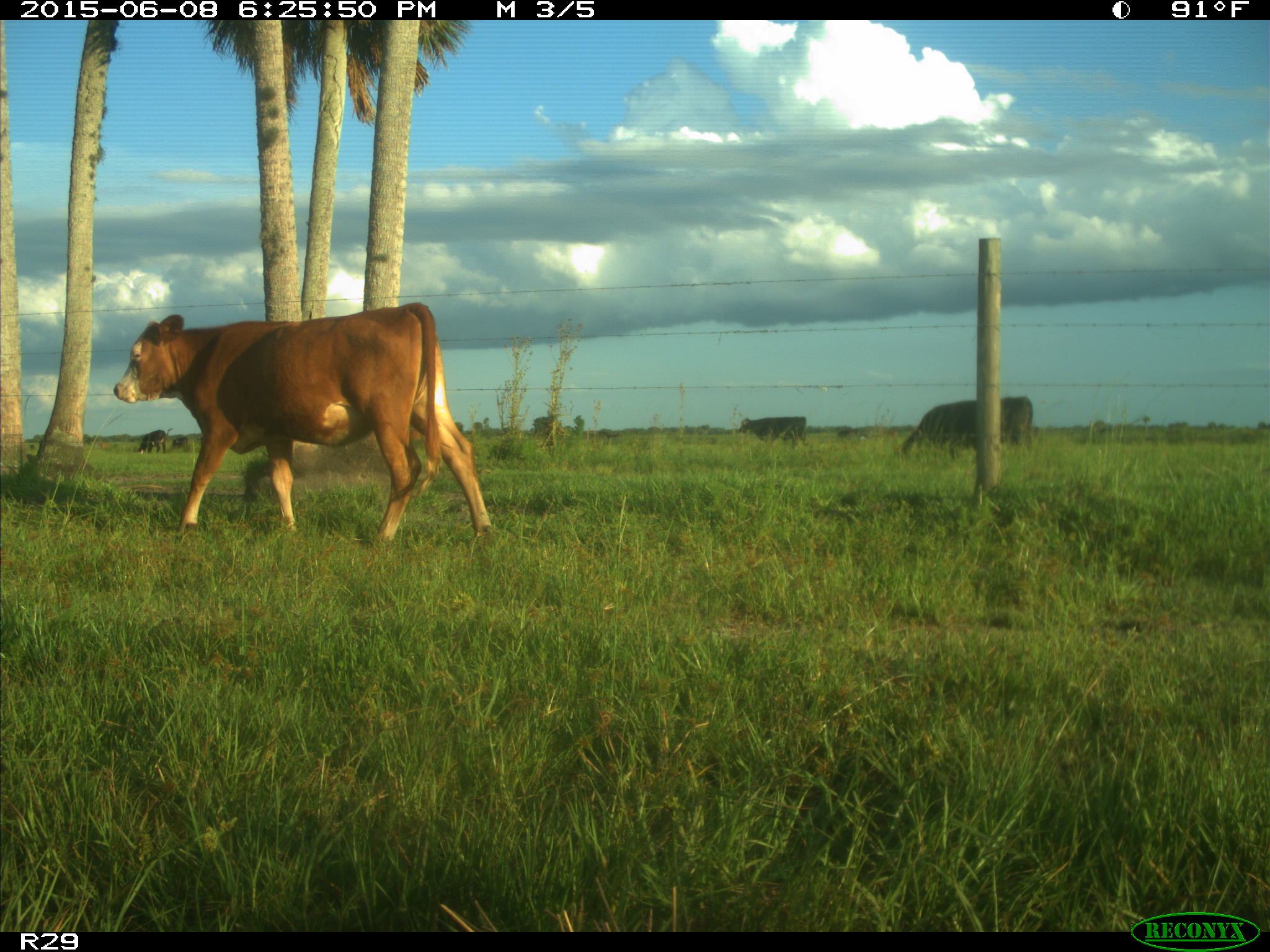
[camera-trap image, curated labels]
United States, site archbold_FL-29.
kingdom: Animalia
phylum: Chordata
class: Mammalia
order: Artiodactyla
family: Bovidae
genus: Bos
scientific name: Bos taurus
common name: domestic cow